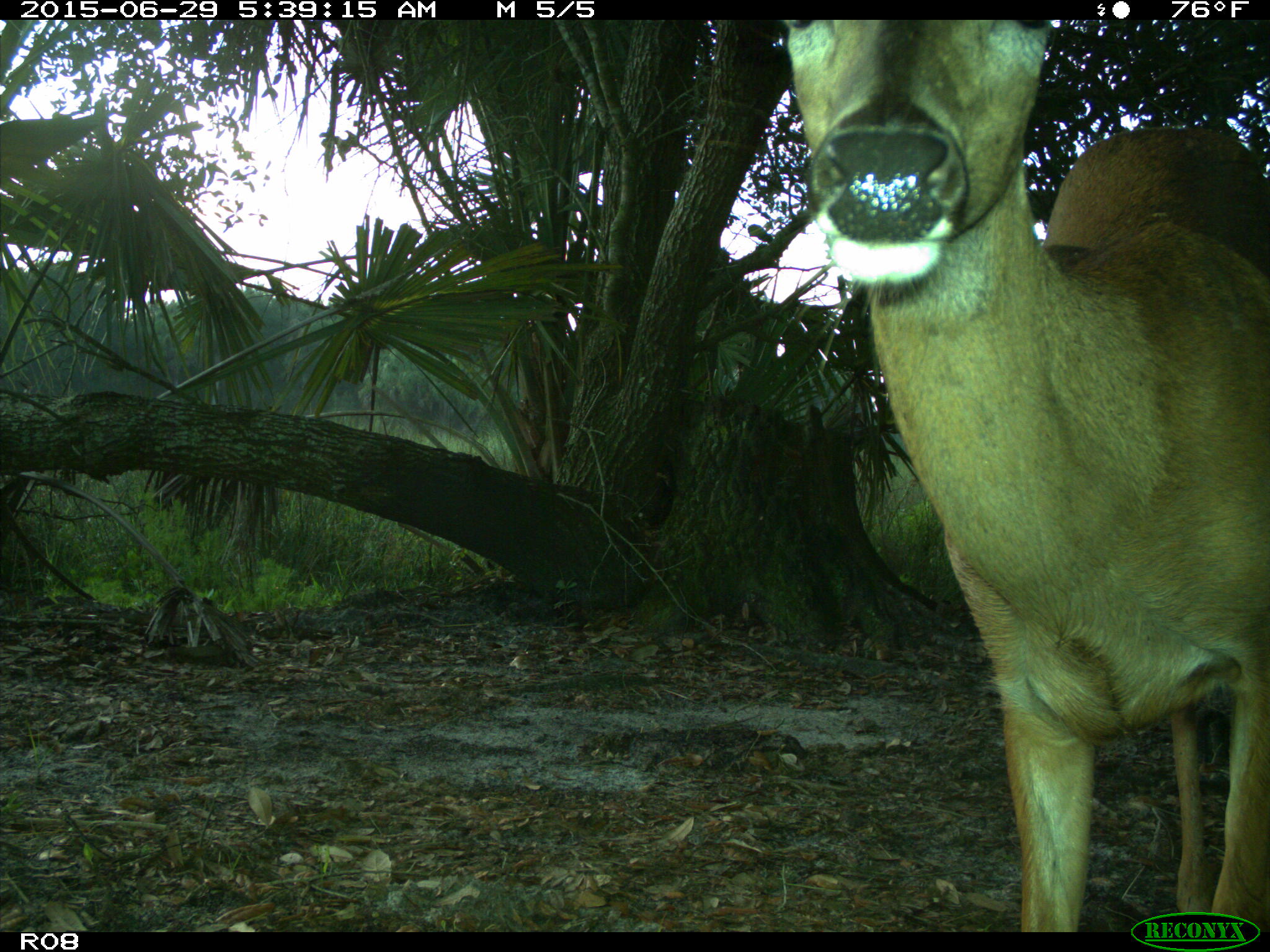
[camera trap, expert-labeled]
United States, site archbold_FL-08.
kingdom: Animalia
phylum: Chordata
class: Mammalia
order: Artiodactyla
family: Cervidae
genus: Odocoileus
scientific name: Odocoileus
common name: deer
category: unidentified deer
Unidentified deer (deer) (Odocoileus).